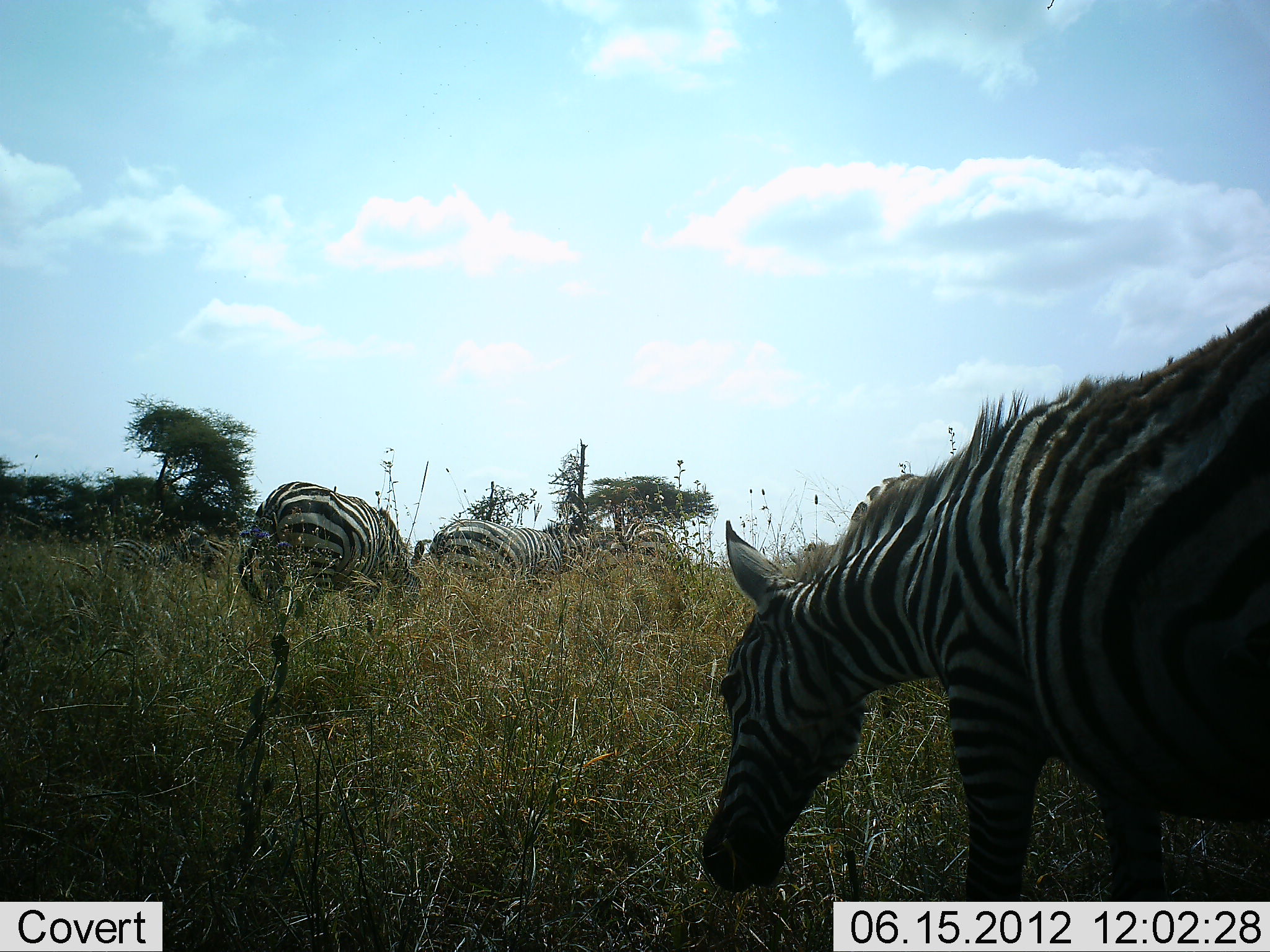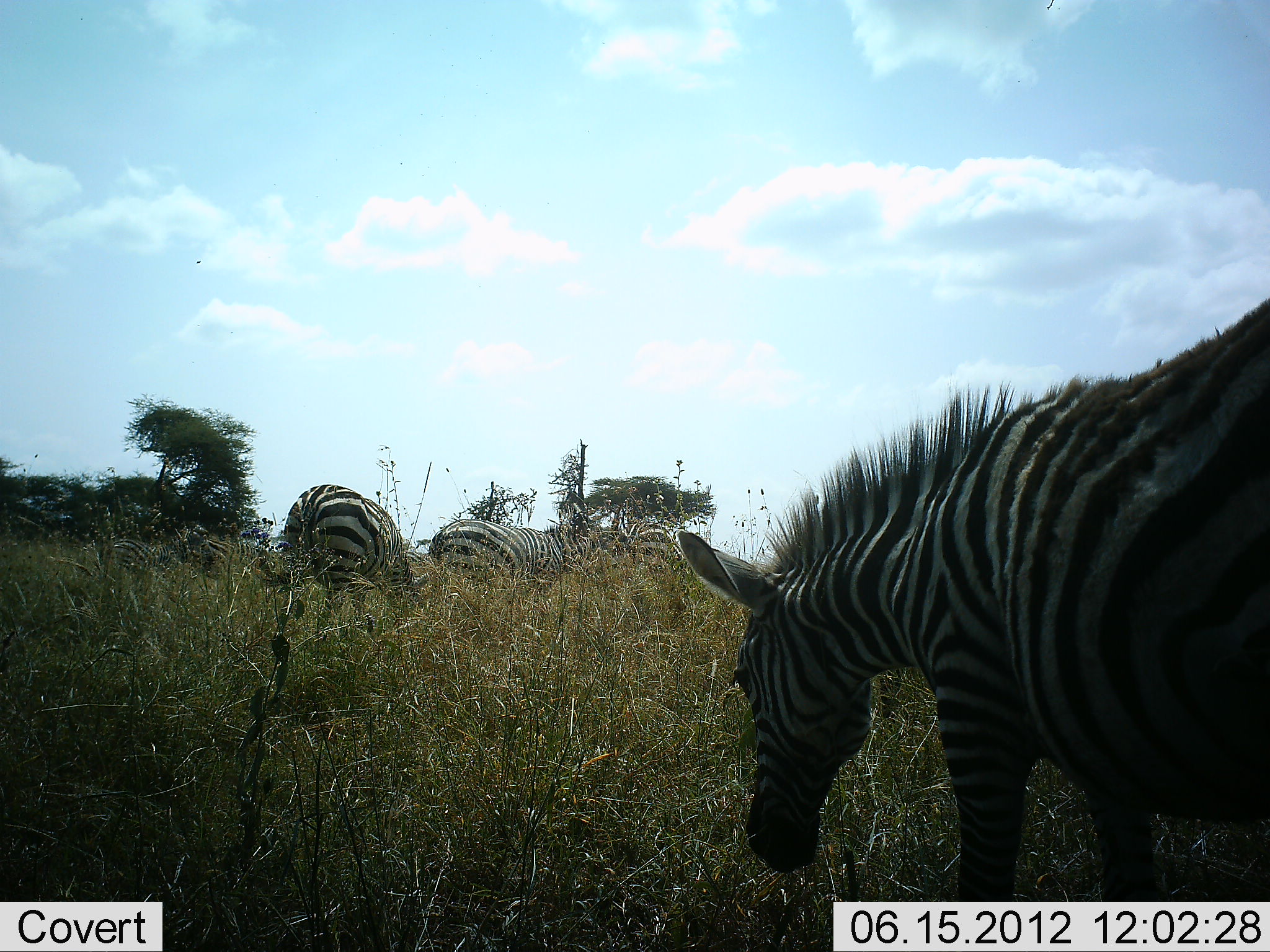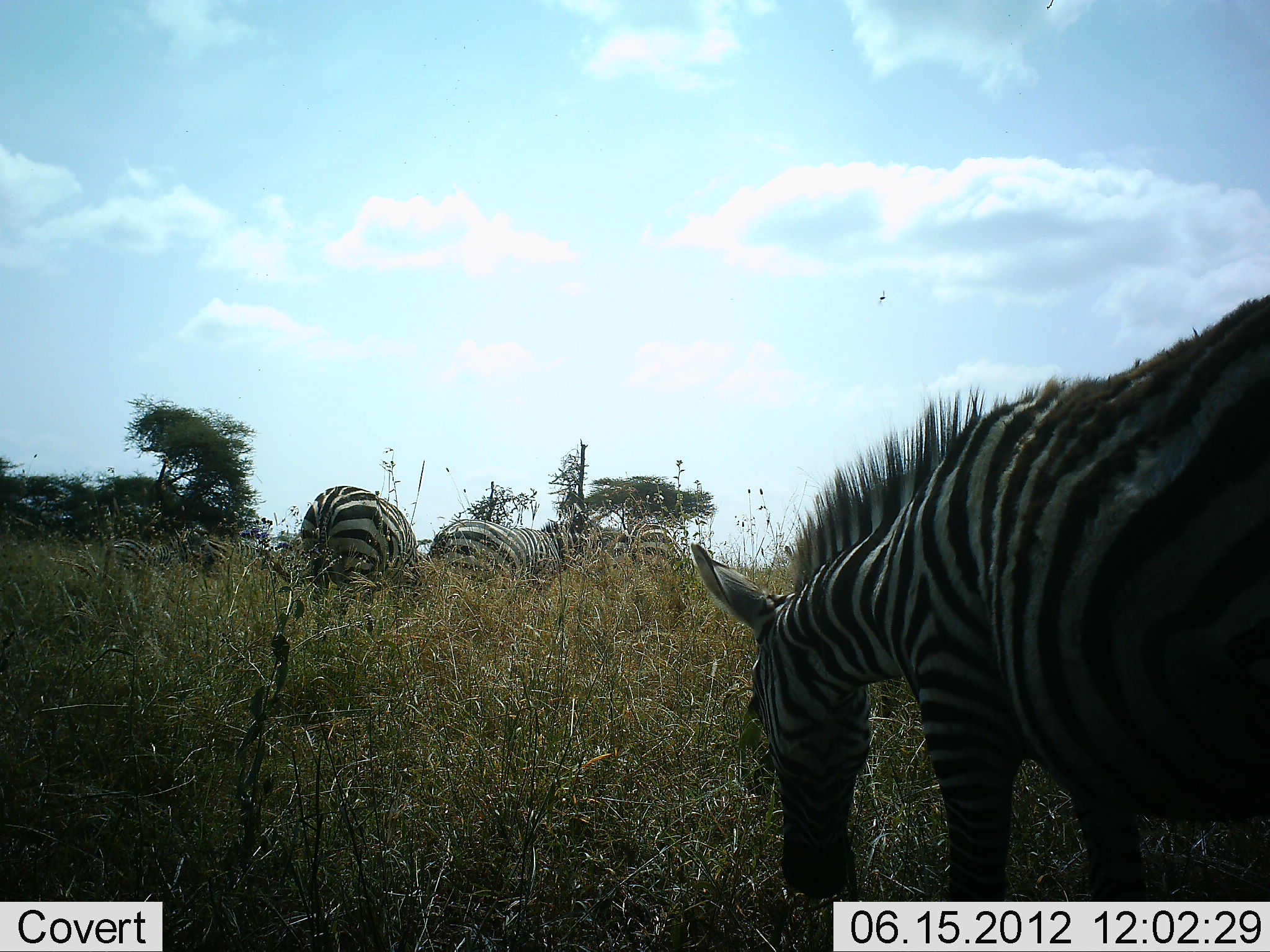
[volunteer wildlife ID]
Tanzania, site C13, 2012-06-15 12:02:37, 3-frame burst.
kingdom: Animalia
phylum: Chordata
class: Mammalia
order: Perissodactyla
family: Equidae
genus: Equus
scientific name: Equus quagga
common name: plains zebra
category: zebra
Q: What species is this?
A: Zebra (plains zebra) (Equus quagga).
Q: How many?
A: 3.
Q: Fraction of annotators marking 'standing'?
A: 70%.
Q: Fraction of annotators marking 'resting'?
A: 0%.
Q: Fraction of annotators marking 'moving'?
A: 0%.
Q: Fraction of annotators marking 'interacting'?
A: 0%.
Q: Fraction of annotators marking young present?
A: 0%.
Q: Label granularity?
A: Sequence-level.